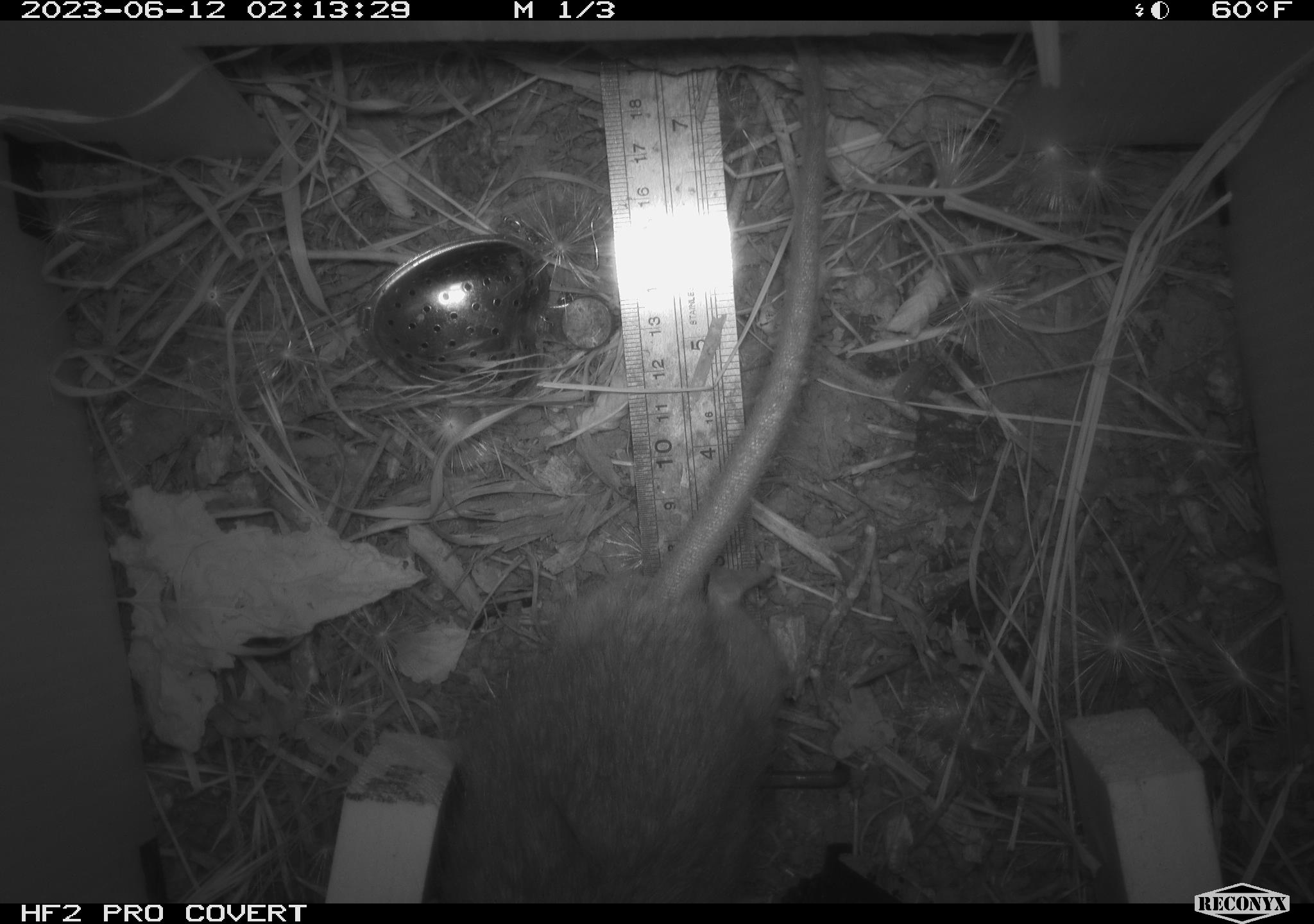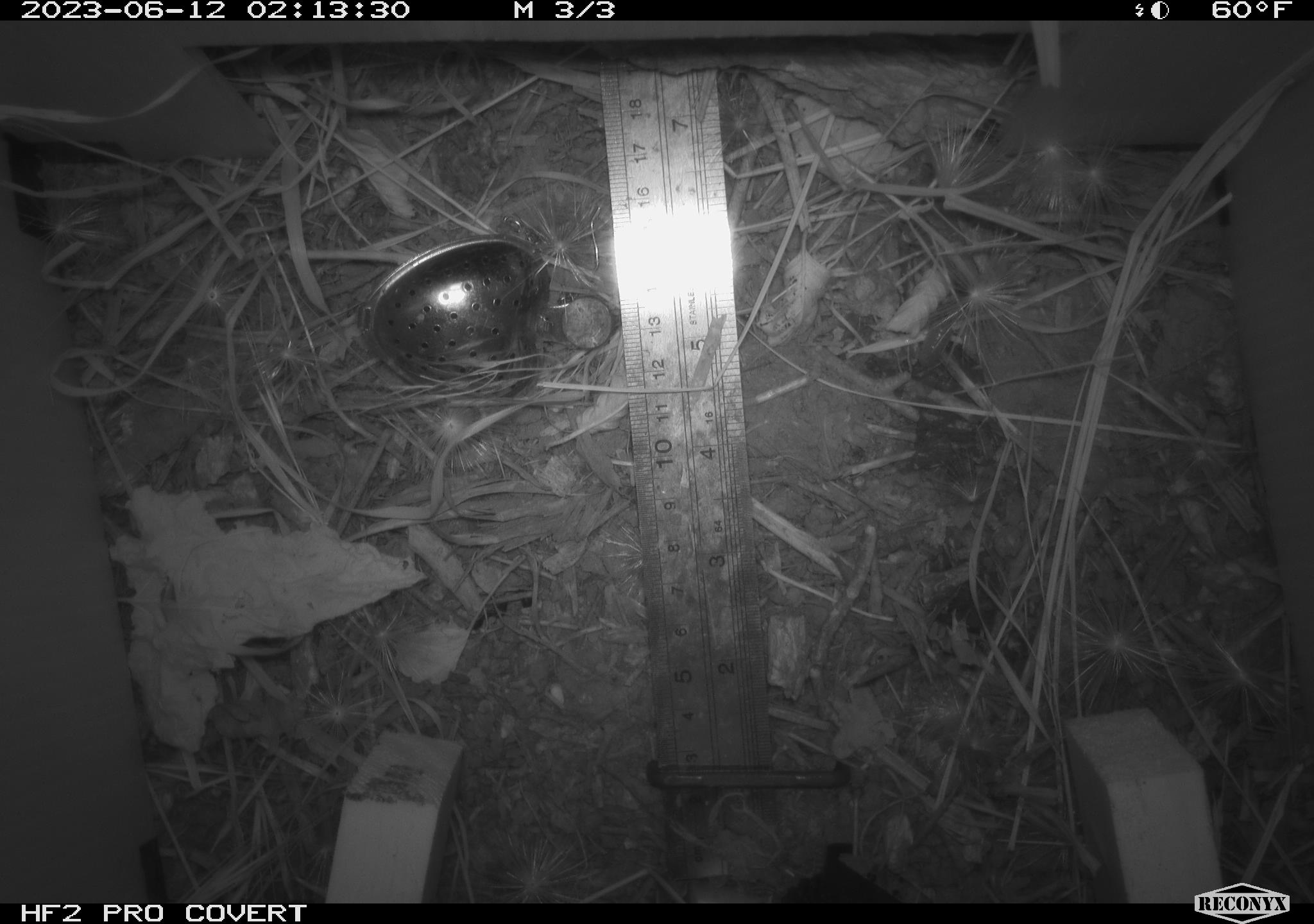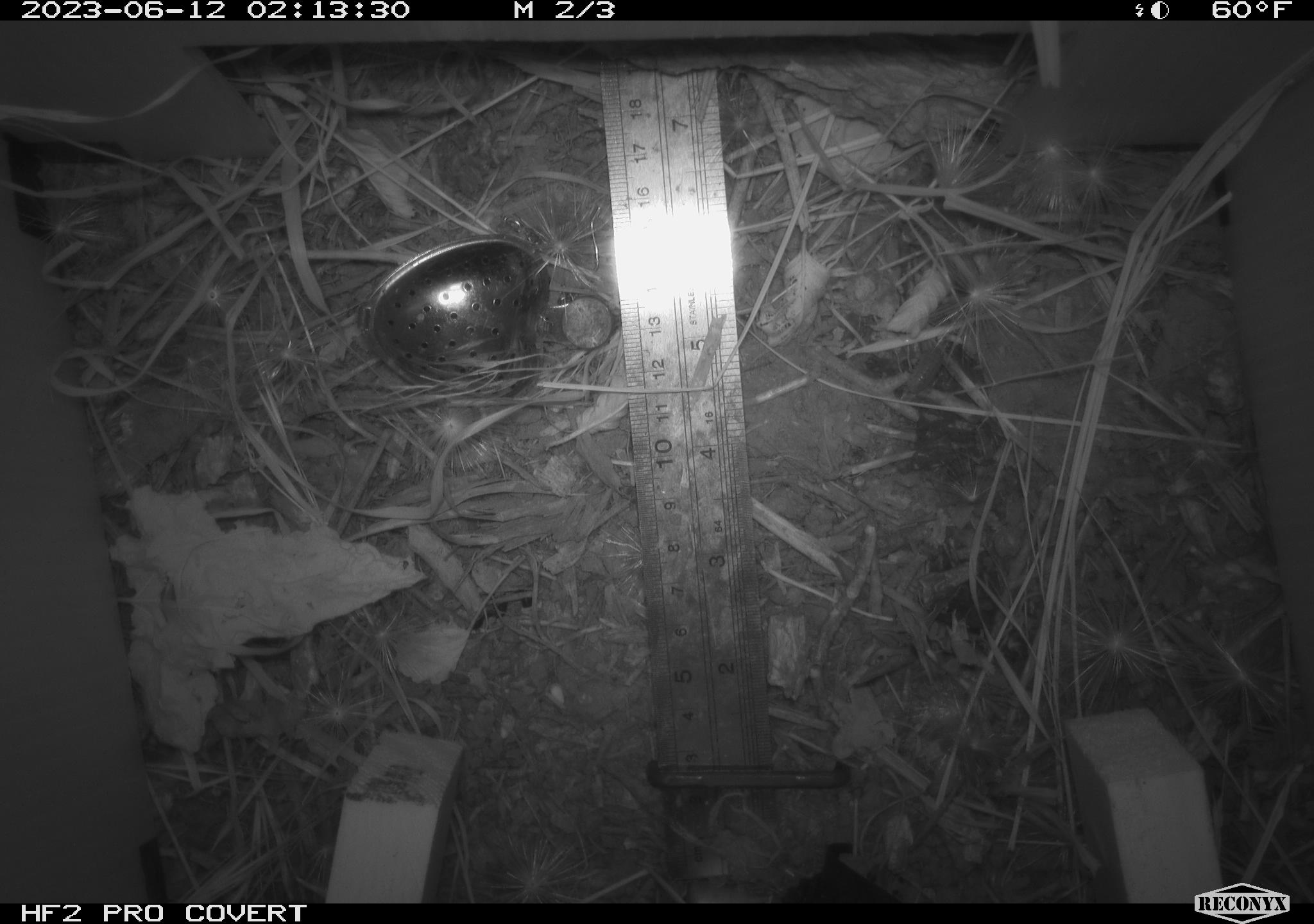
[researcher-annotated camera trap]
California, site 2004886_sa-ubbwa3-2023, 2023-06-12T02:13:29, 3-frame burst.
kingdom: Animalia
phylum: Chordata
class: Mammalia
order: Rodentia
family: Muridae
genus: Rattus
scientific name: Rattus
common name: rat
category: rattus species